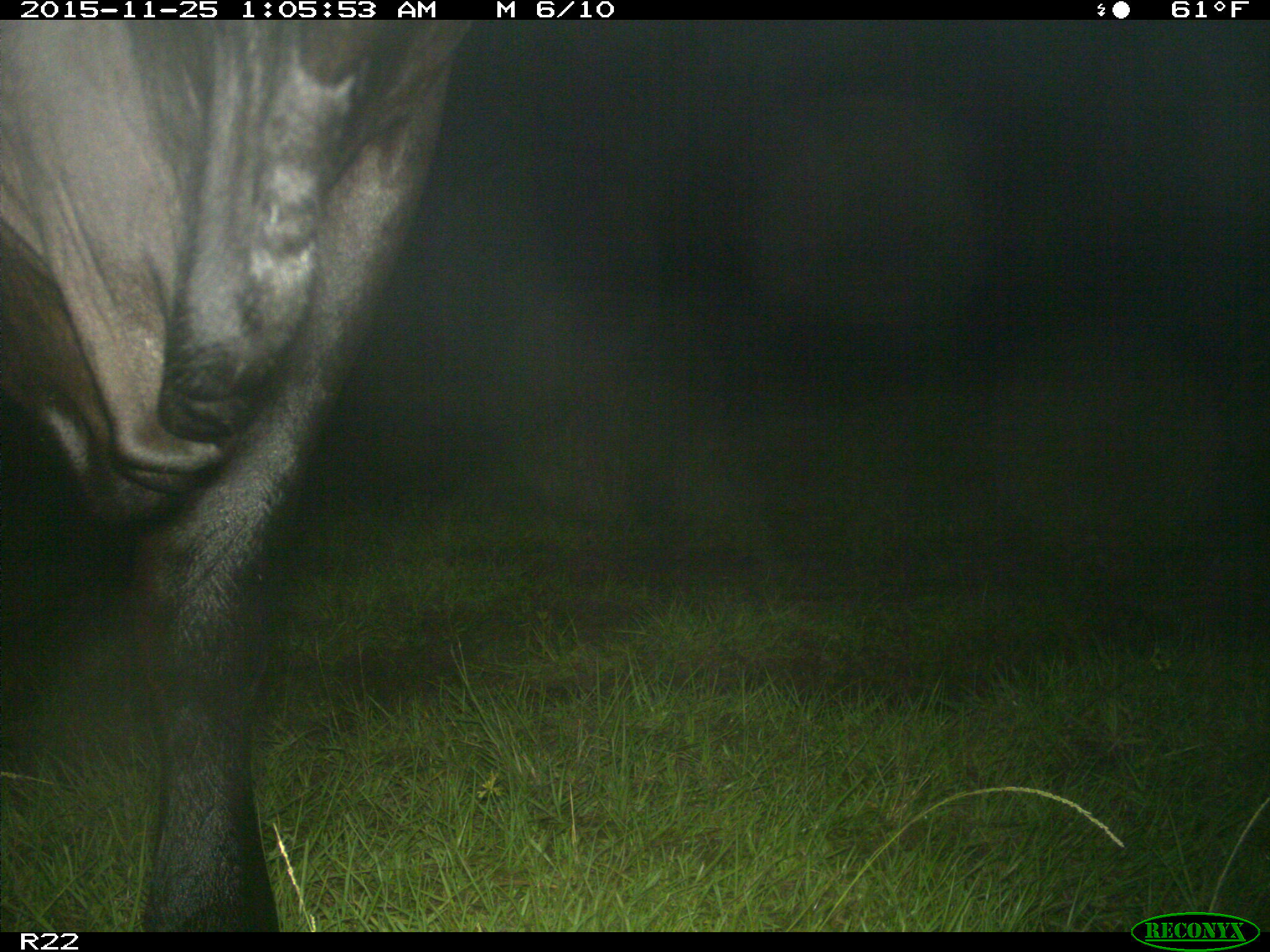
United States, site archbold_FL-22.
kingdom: Animalia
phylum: Chordata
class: Mammalia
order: Artiodactyla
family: Bovidae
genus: Bos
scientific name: Bos taurus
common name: domestic cow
Bos taurus (domestic cow).